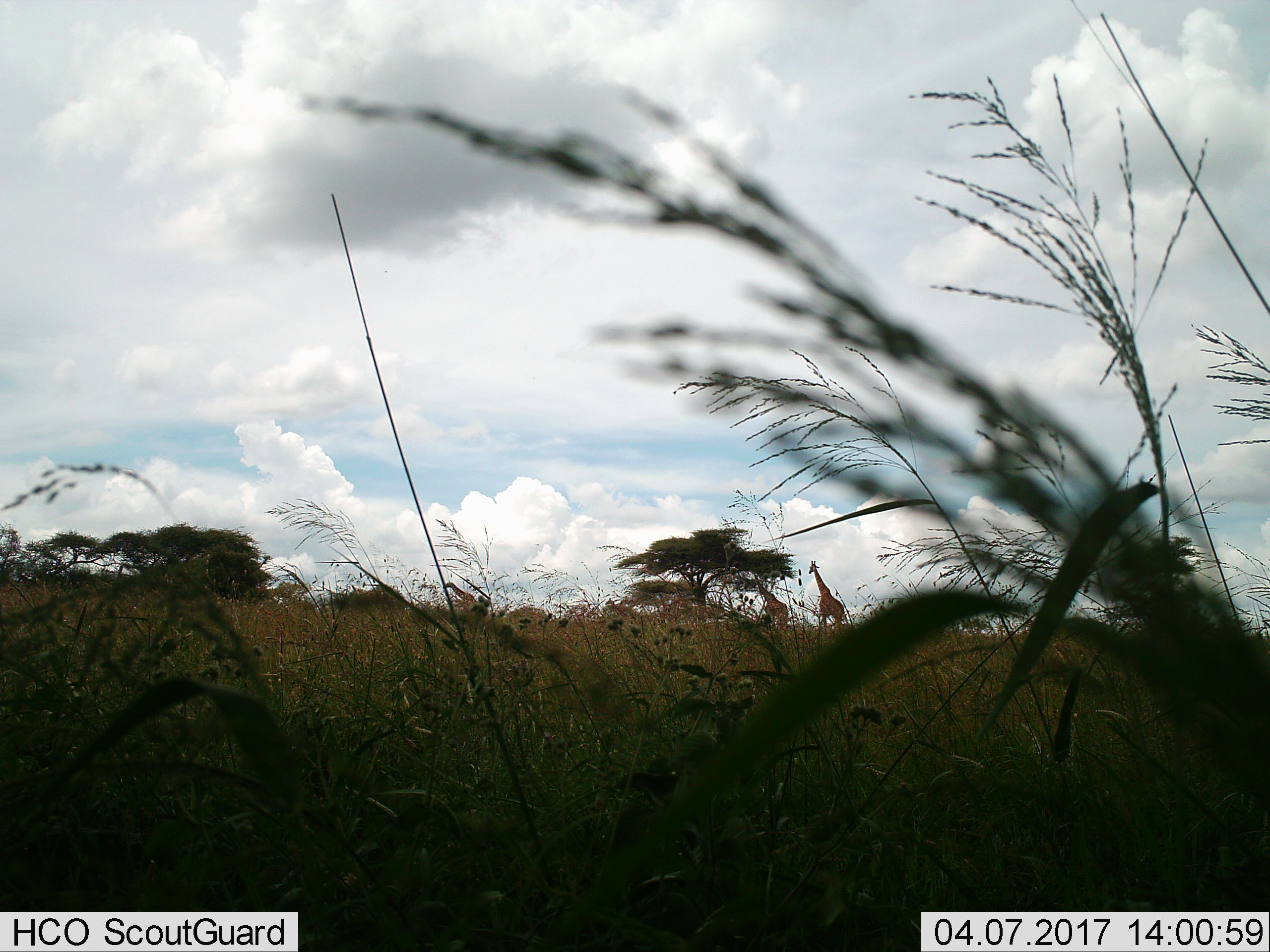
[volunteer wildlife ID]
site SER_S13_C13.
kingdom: Animalia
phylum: Chordata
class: Mammalia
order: Artiodactyla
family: Giraffidae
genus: Giraffa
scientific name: Giraffa camelopardalis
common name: giraffe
Giraffe (Giraffa camelopardalis), count 3. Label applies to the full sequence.